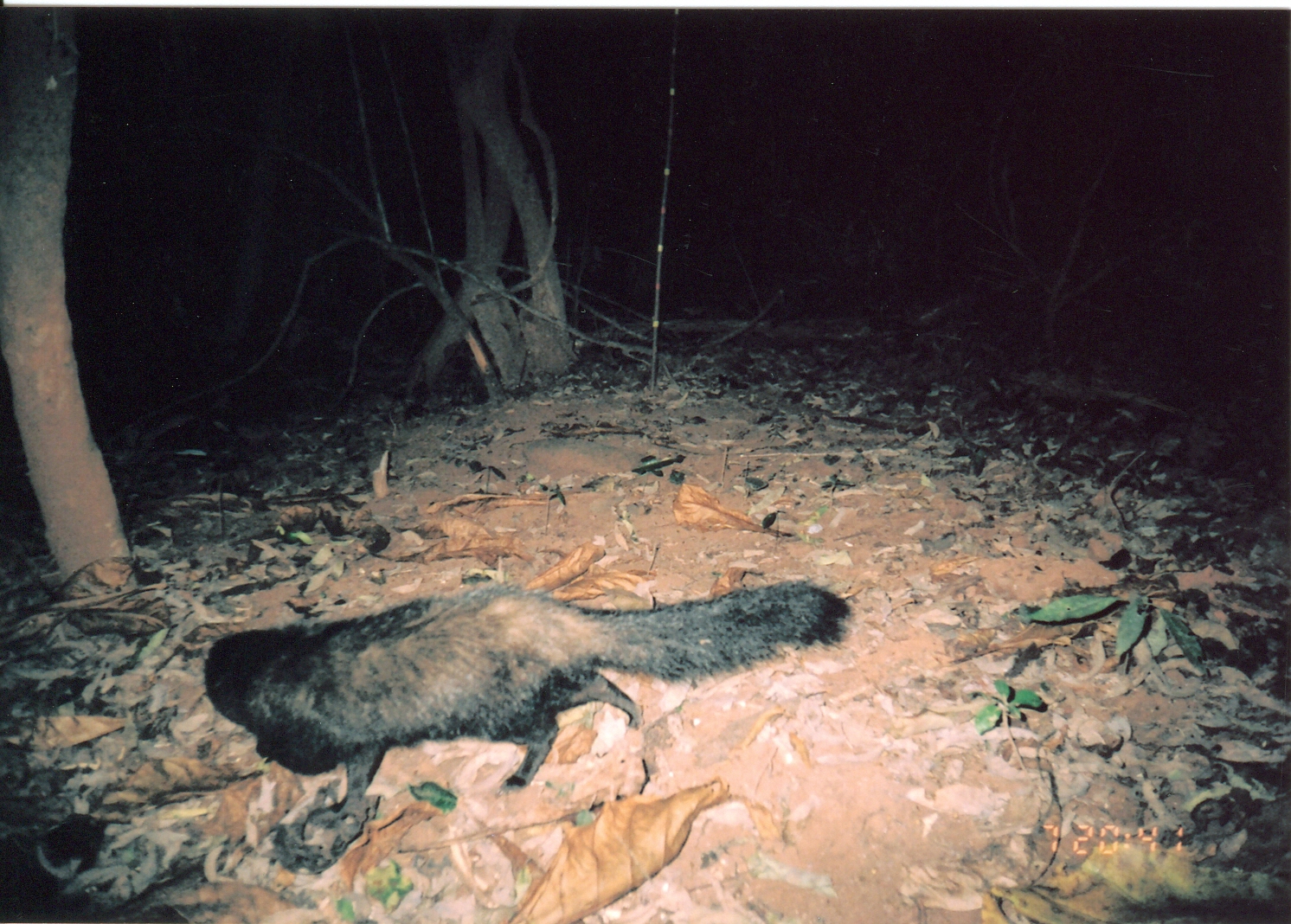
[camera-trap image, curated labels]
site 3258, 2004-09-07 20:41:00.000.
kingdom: Animalia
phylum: Chordata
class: Mammalia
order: Carnivora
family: Herpestidae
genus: Bdeogale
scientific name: Bdeogale crassicauda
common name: bushy-tailed mongoose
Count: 1.